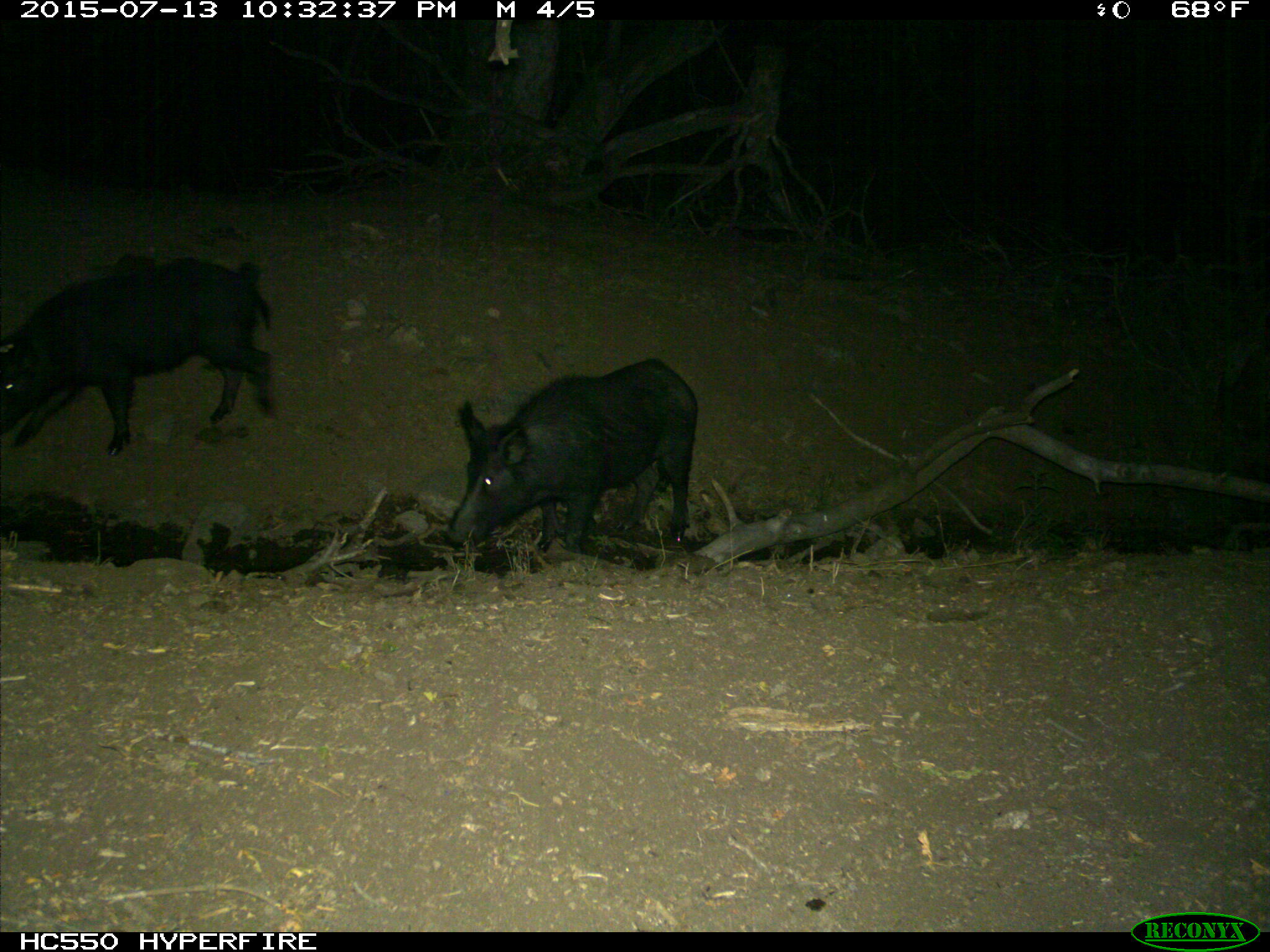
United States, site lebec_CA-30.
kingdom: Animalia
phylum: Chordata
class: Mammalia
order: Artiodactyla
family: Suidae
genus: Sus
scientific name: Sus scrofa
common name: wild boar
Sus scrofa (wild boar).